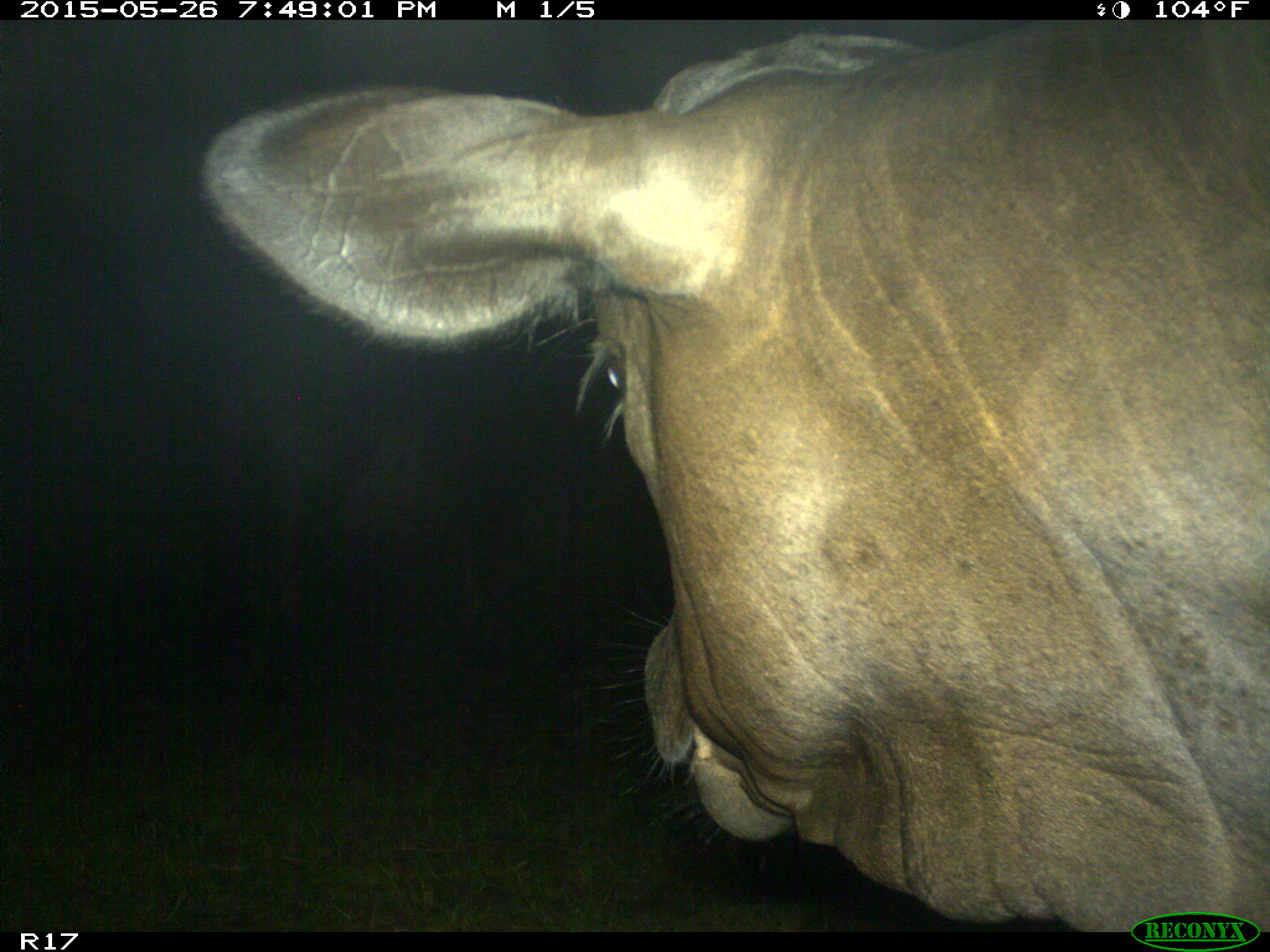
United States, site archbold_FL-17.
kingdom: Animalia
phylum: Chordata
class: Mammalia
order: Artiodactyla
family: Bovidae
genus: Bos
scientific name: Bos taurus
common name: domestic cow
Bos taurus (domestic cow).